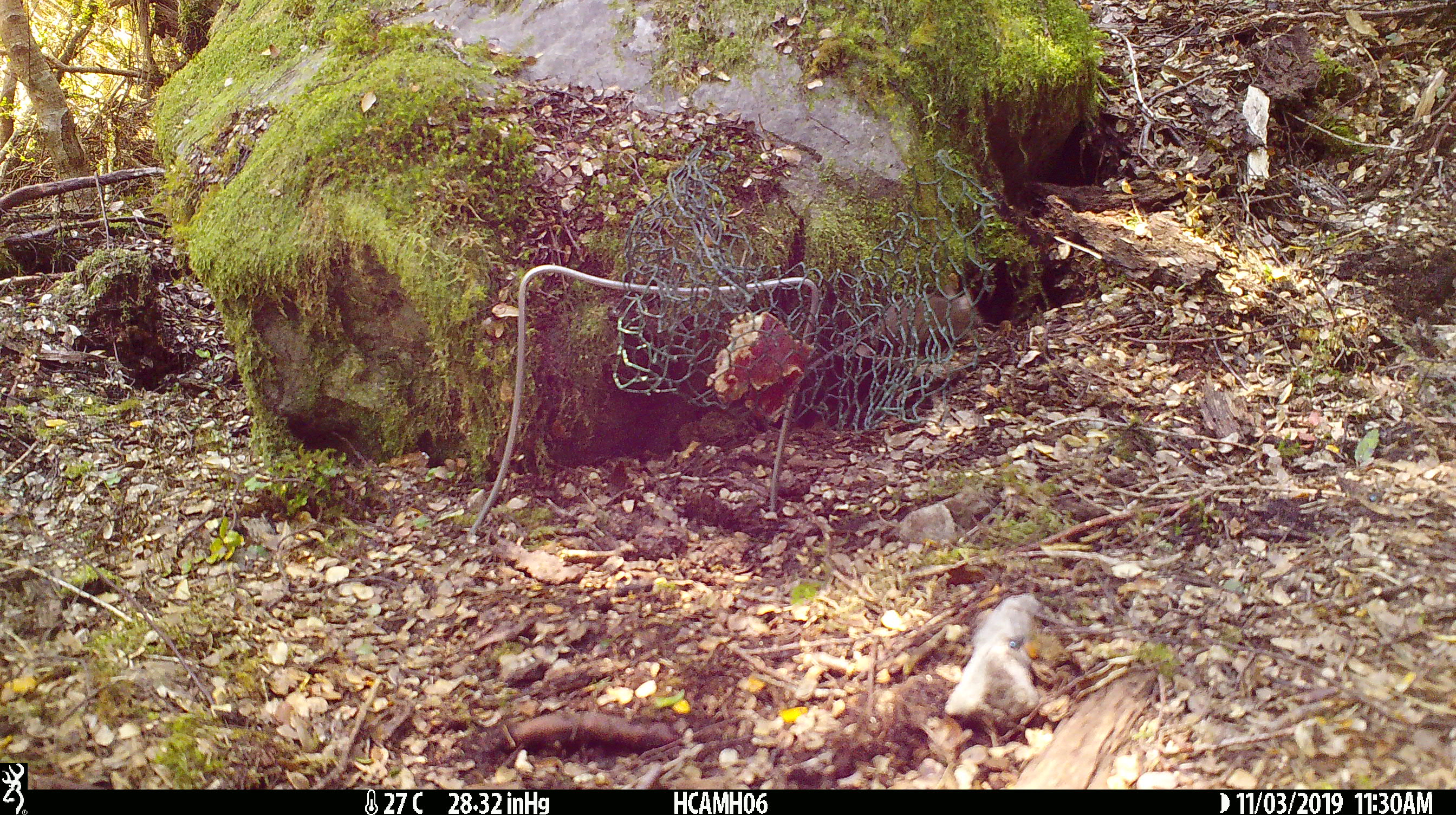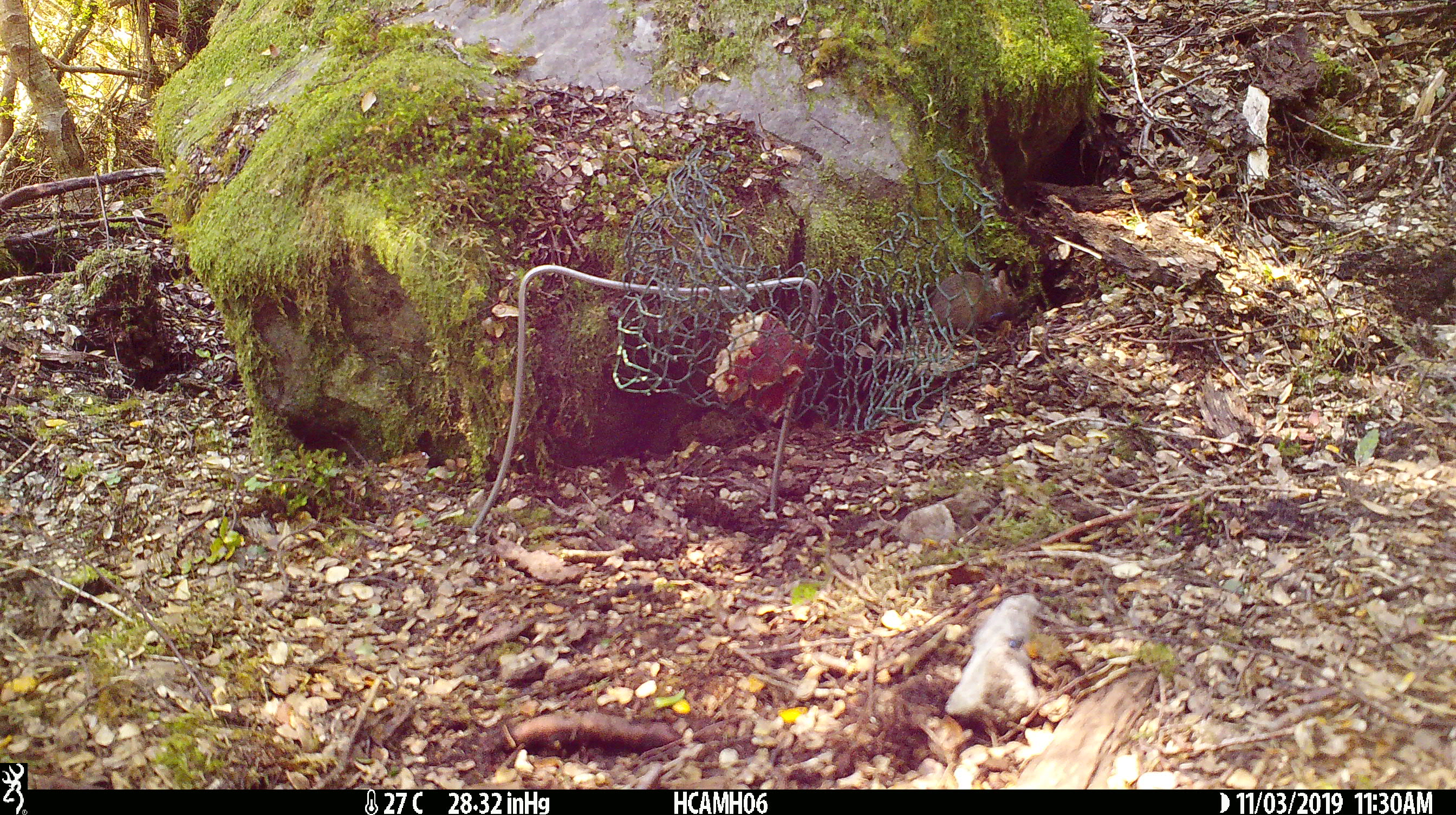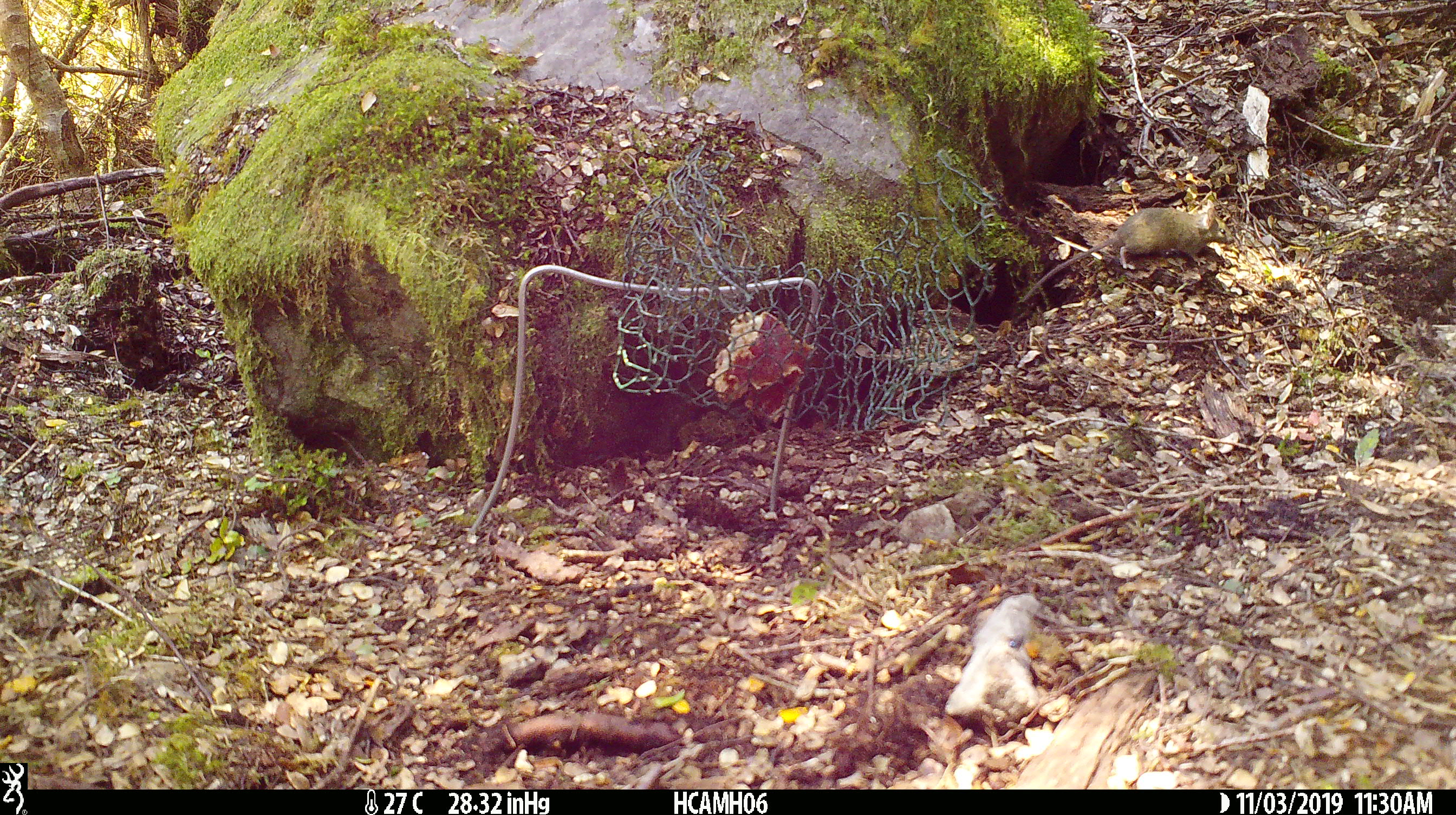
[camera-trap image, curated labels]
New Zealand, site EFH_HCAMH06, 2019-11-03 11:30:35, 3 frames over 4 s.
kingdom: Animalia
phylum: Chordata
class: Mammalia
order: Rodentia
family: Muridae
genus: Mus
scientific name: Mus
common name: mouse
Mouse (Mus).